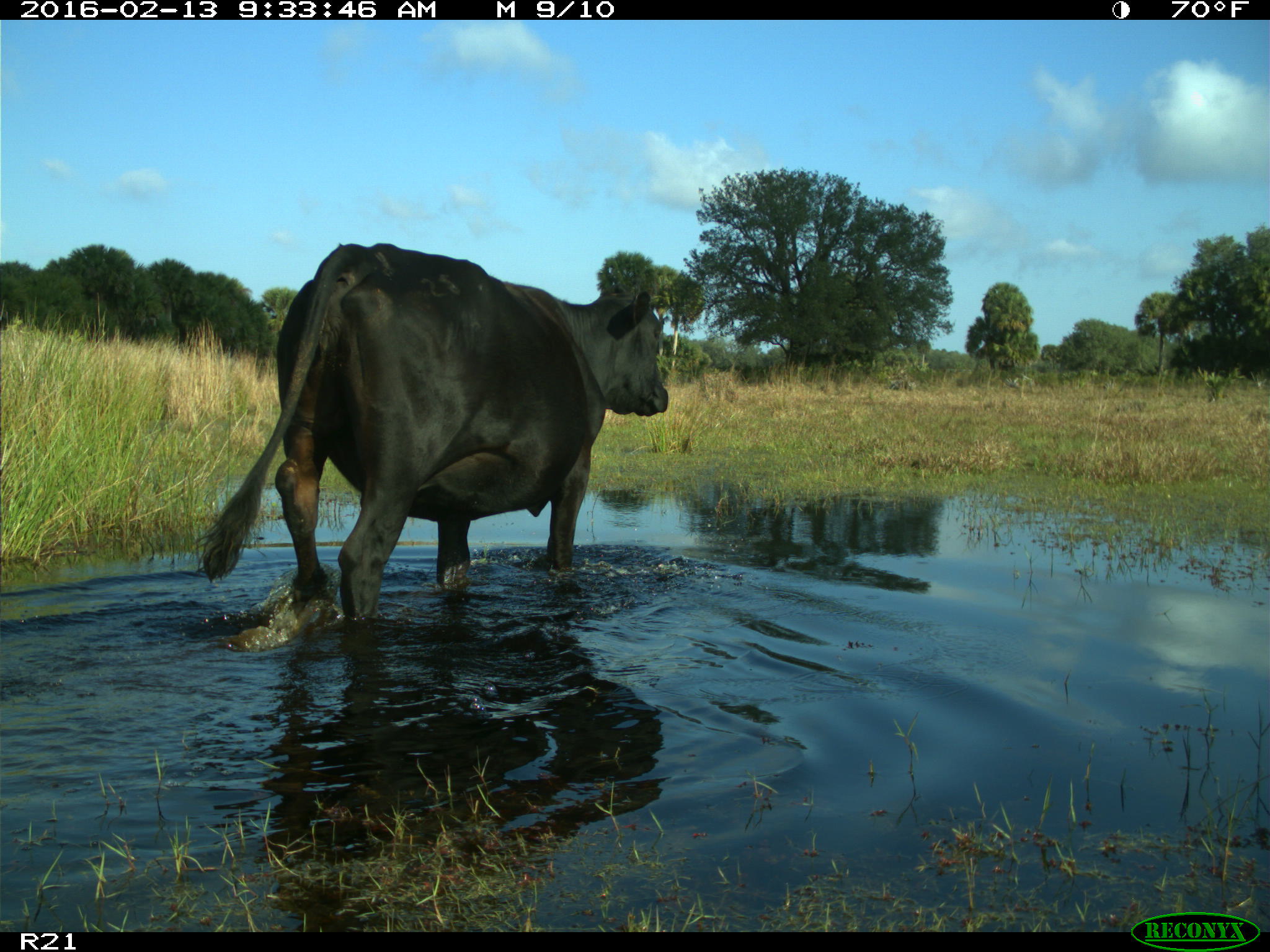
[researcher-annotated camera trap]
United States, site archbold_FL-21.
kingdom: Animalia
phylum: Chordata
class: Mammalia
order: Artiodactyla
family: Bovidae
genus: Bos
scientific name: Bos taurus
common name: domestic cow